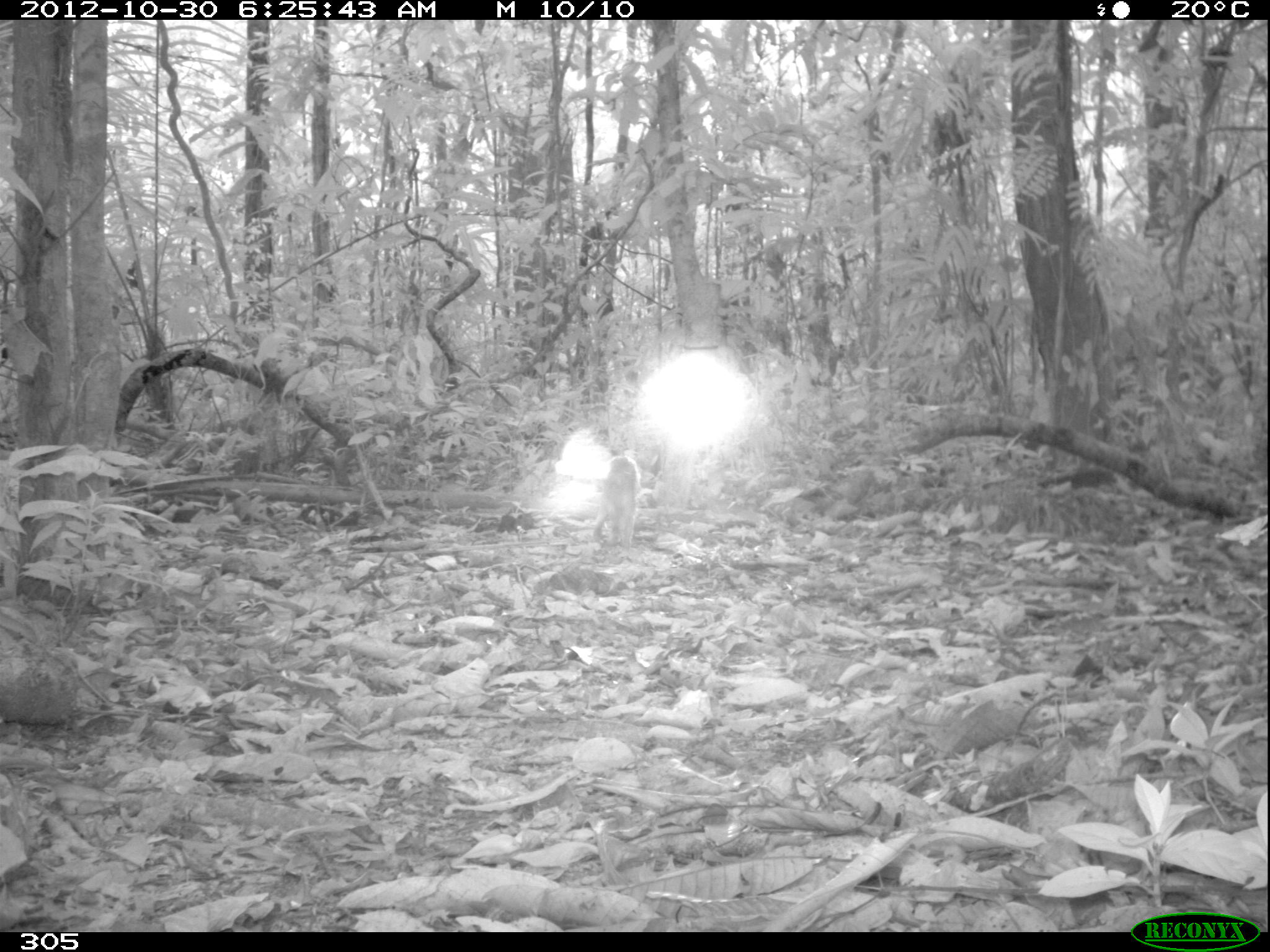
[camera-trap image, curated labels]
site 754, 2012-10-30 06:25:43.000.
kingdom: Animalia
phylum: Chordata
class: Mammalia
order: Artiodactyla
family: Tayassuidae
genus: Tayassu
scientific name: Tayassu pecari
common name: white-lipped peccary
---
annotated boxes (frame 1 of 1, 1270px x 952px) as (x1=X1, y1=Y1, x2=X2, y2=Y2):
tayassu pecari: (x1=591, y1=454, x2=642, y2=555)